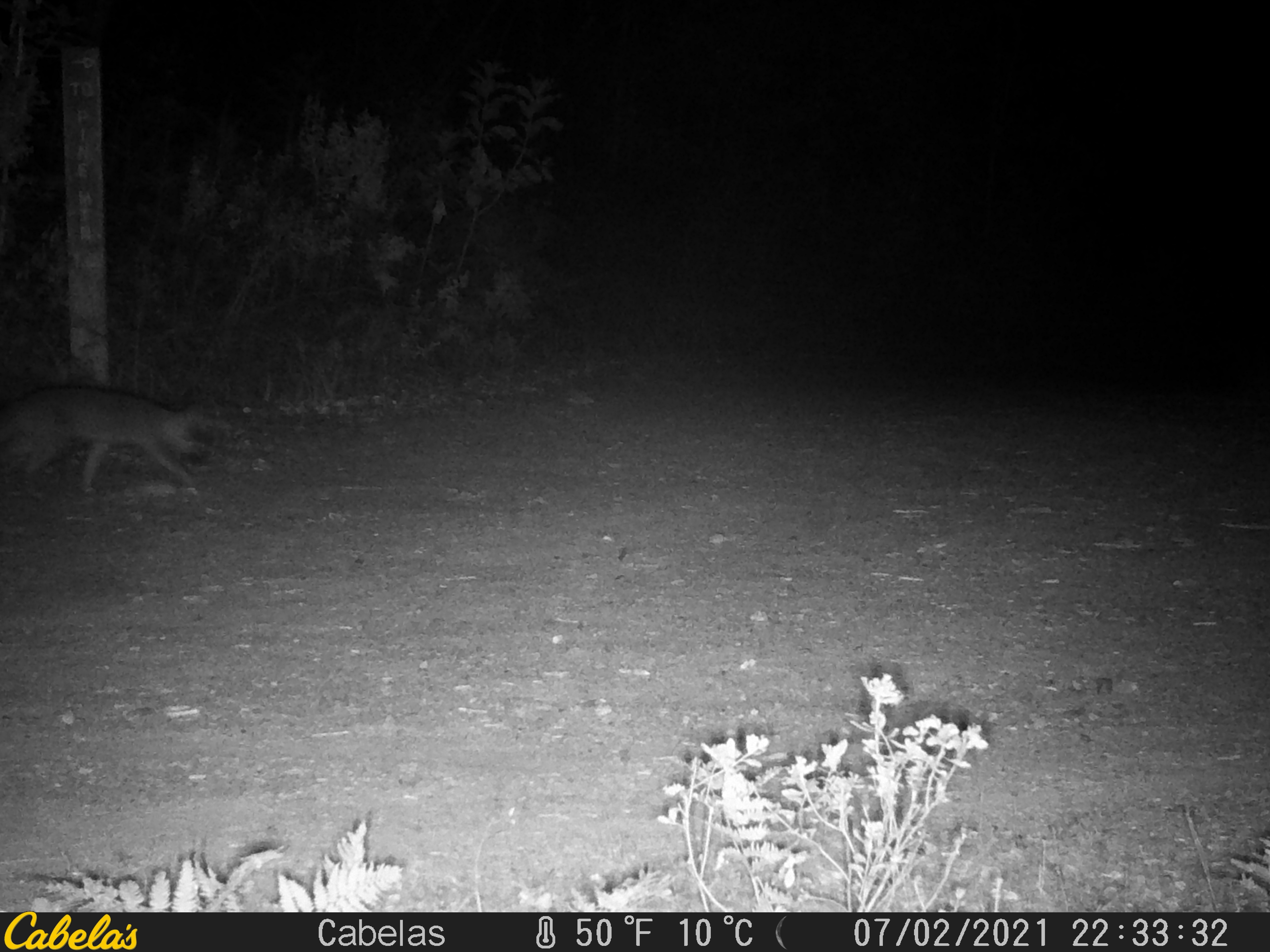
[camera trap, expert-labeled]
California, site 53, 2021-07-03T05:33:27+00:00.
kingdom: Animalia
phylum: Chordata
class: Mammalia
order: Carnivora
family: Canidae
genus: Urocyon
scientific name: Urocyon cinereoargenteus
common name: gray fox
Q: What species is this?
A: Gray fox (Urocyon cinereoargenteus).